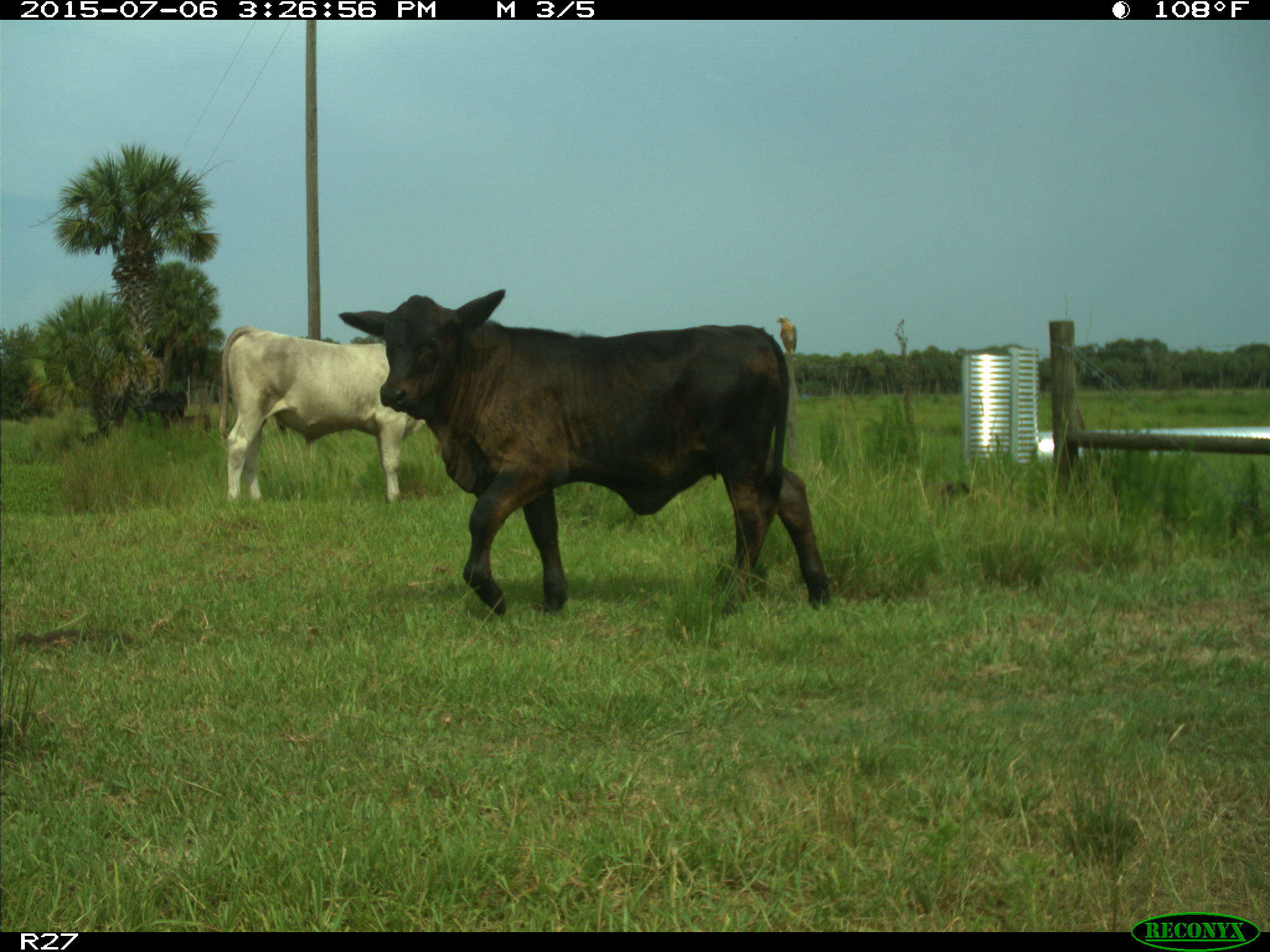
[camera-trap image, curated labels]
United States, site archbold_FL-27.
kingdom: Animalia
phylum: Chordata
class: Mammalia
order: Artiodactyla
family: Bovidae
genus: Bos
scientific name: Bos taurus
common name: domestic cow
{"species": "Bos taurus (domestic cow)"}